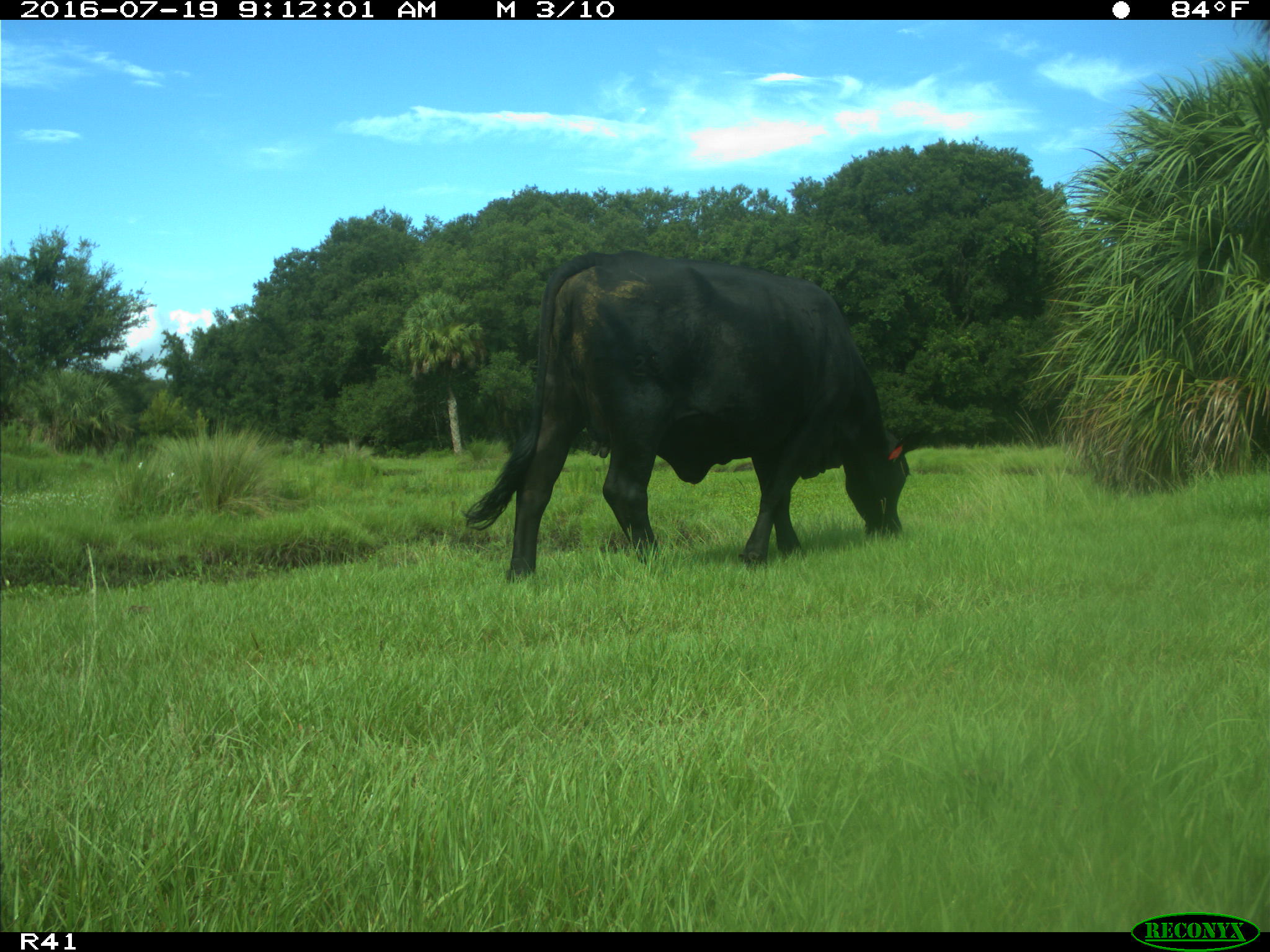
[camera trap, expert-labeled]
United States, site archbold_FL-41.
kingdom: Animalia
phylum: Chordata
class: Mammalia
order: Artiodactyla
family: Bovidae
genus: Bos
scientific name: Bos taurus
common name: domestic cow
Bos taurus (domestic cow).